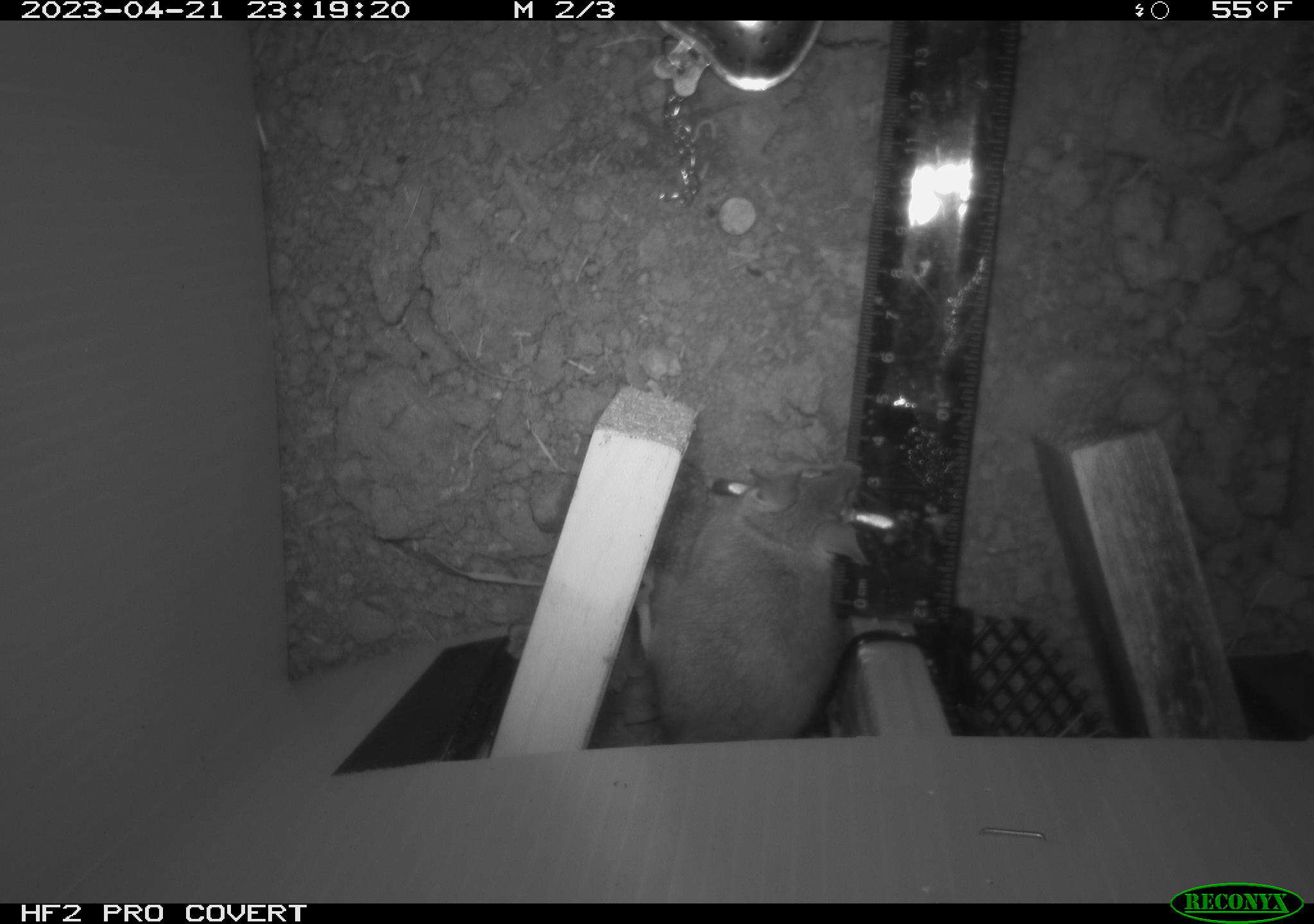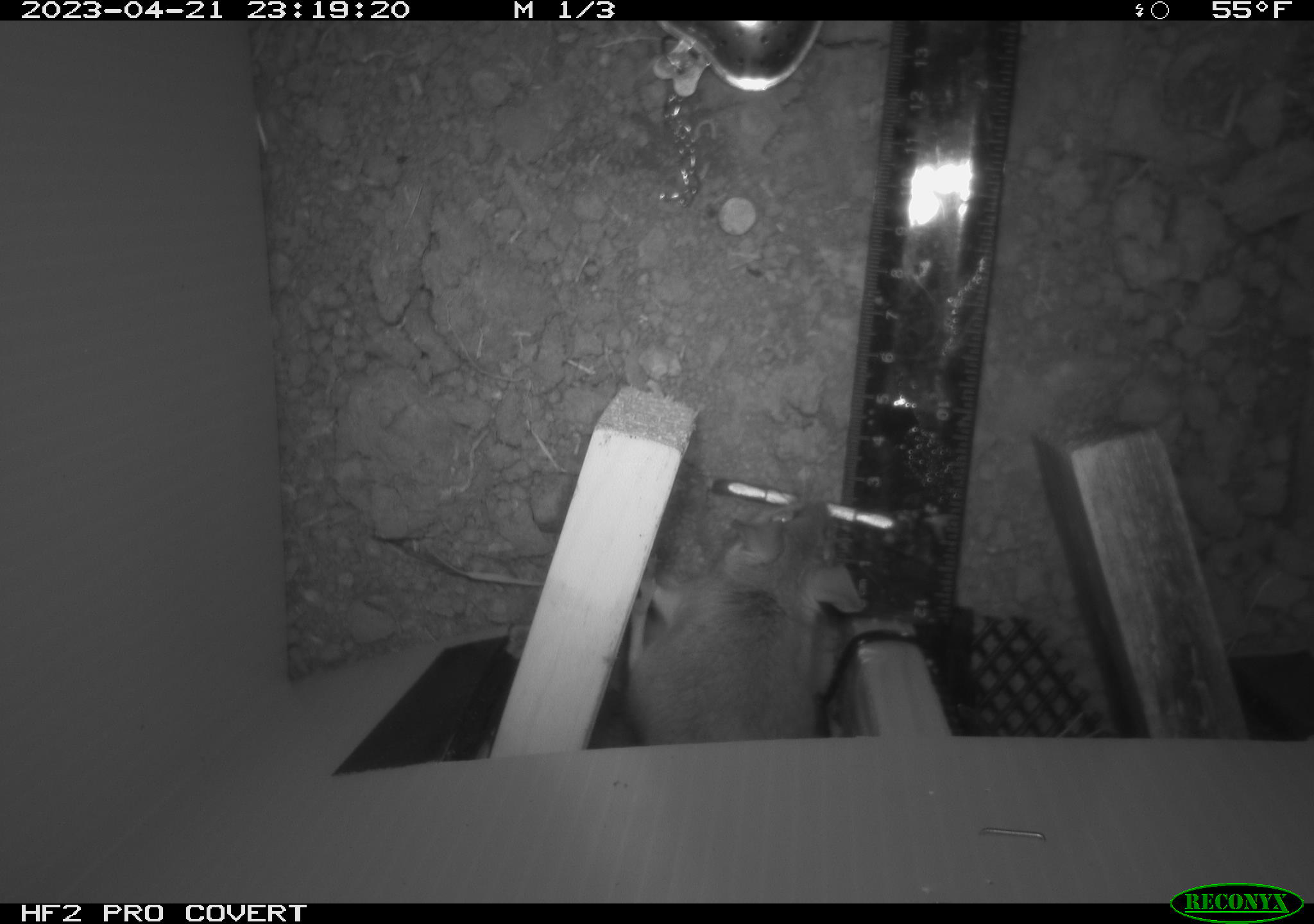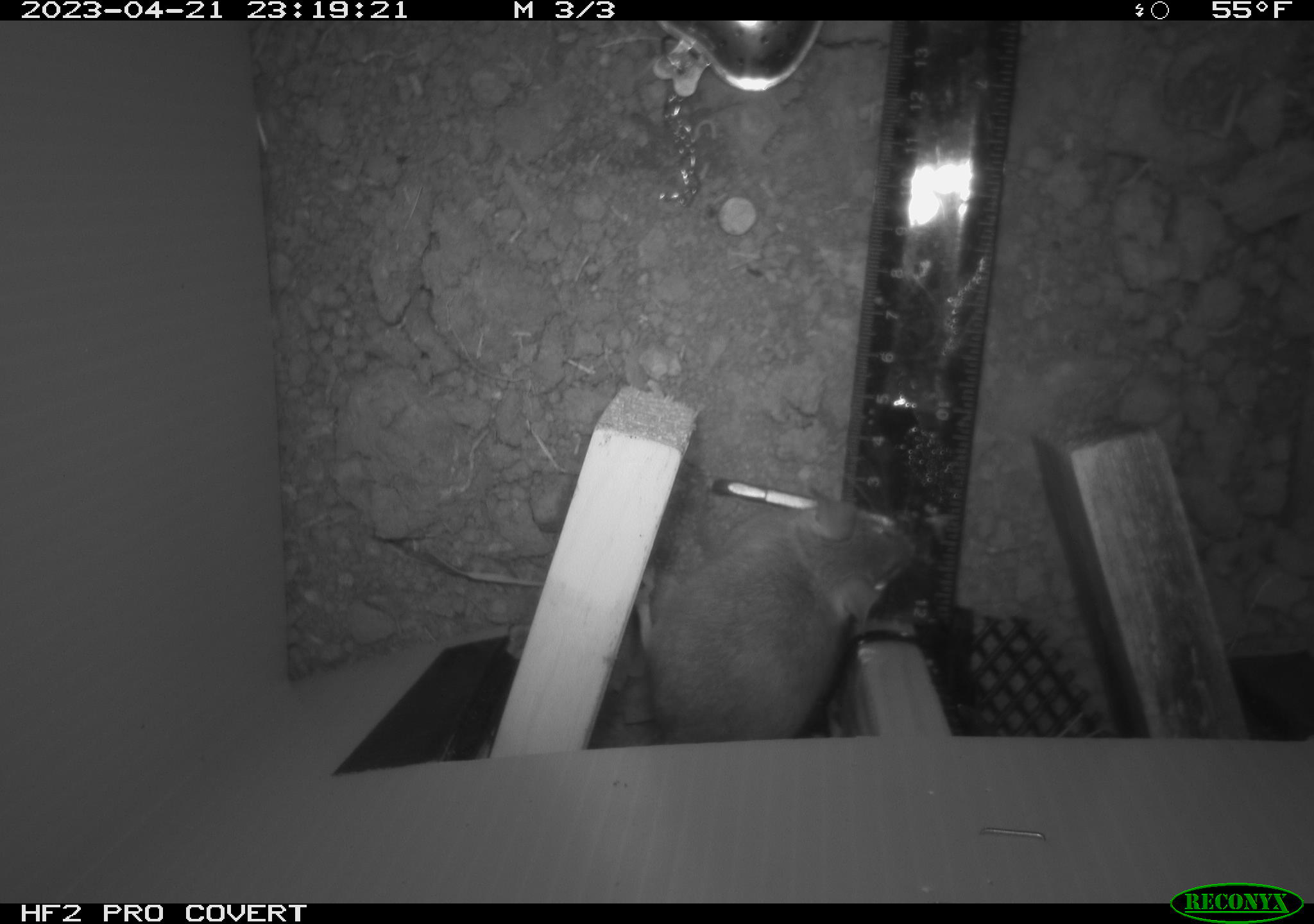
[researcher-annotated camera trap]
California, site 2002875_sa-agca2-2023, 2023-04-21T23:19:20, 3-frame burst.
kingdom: Animalia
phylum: Chordata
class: Mammalia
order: Rodentia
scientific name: Rodentia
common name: mouse species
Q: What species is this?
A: Mouse species (Rodentia).